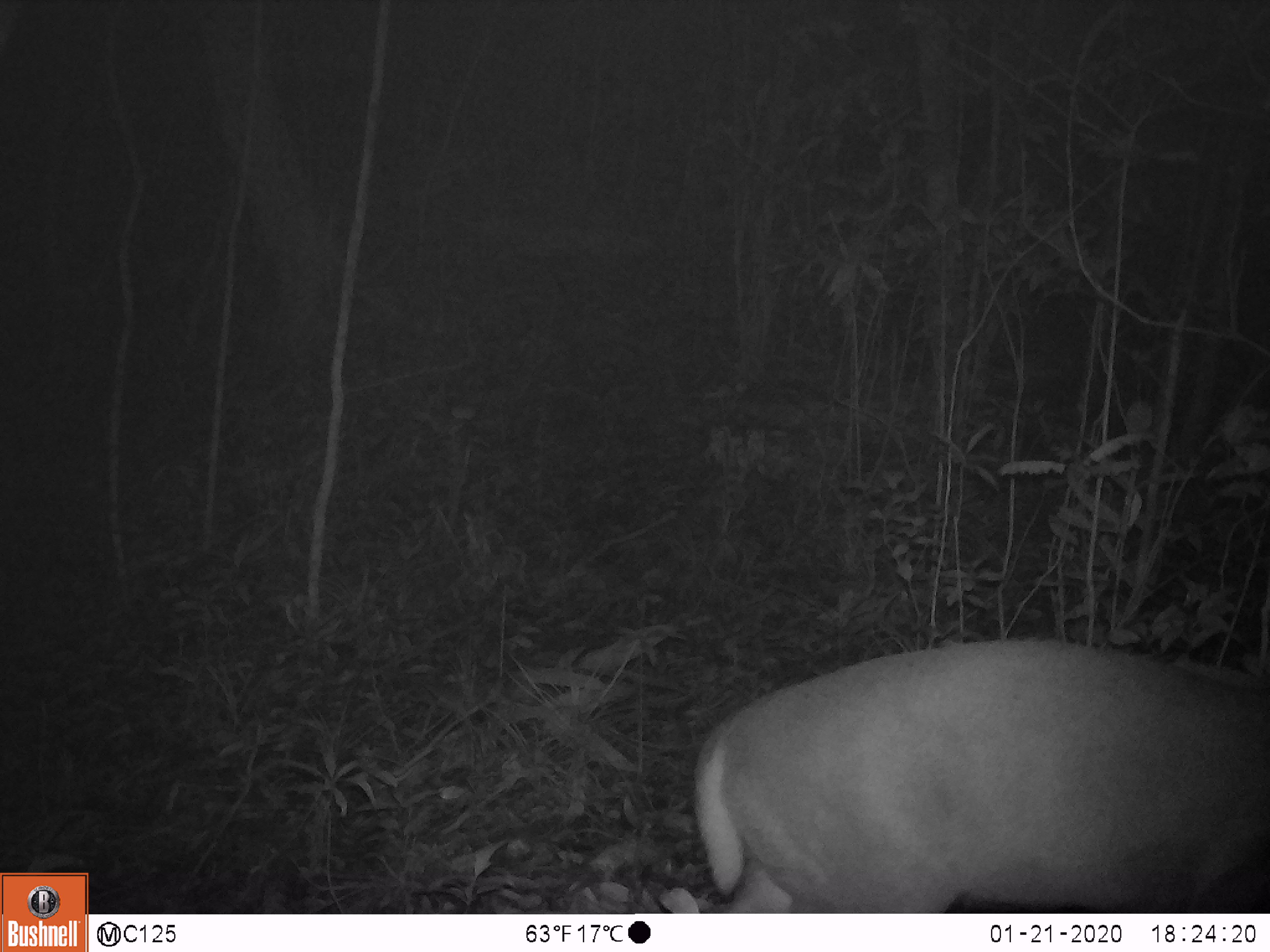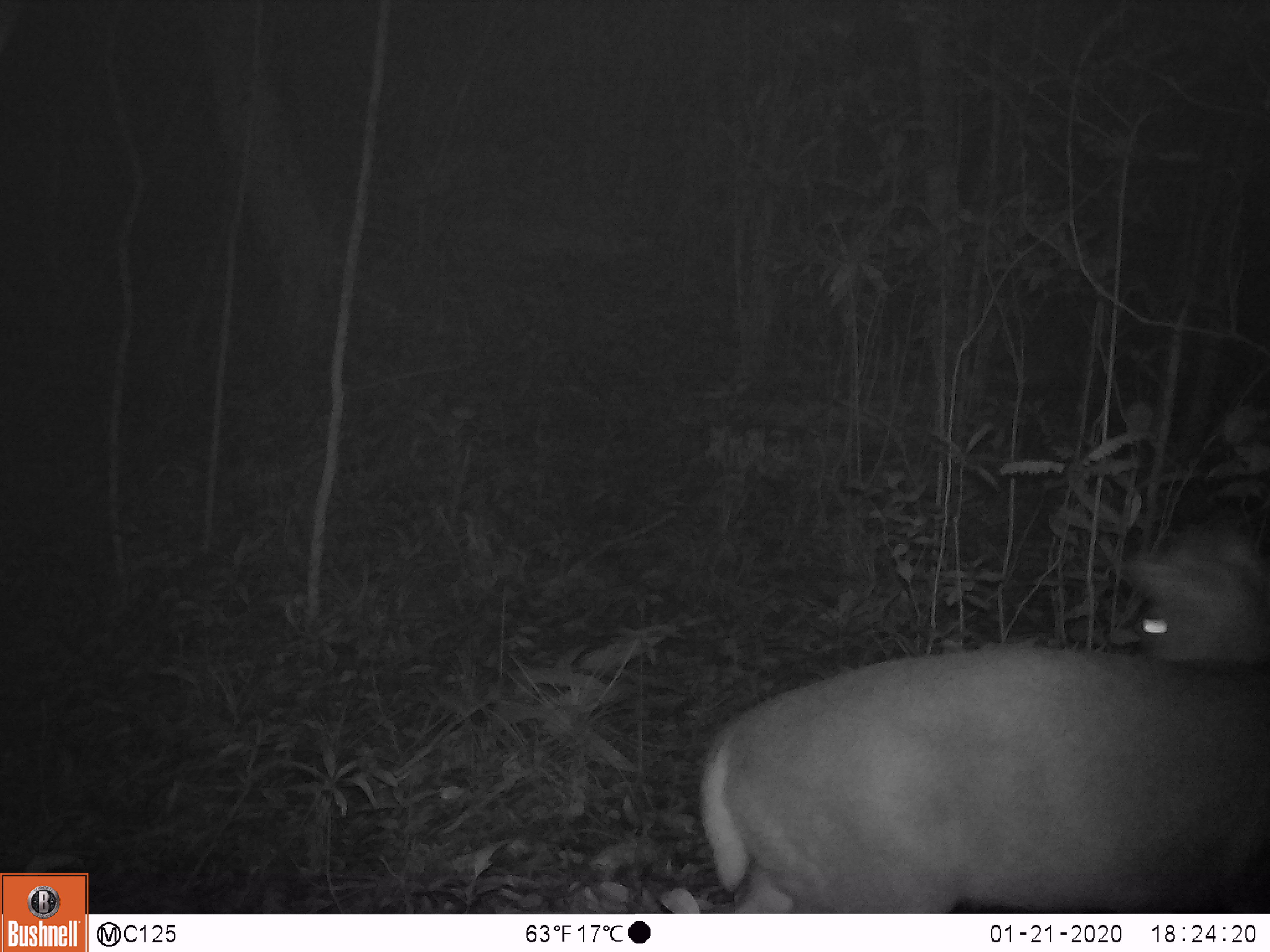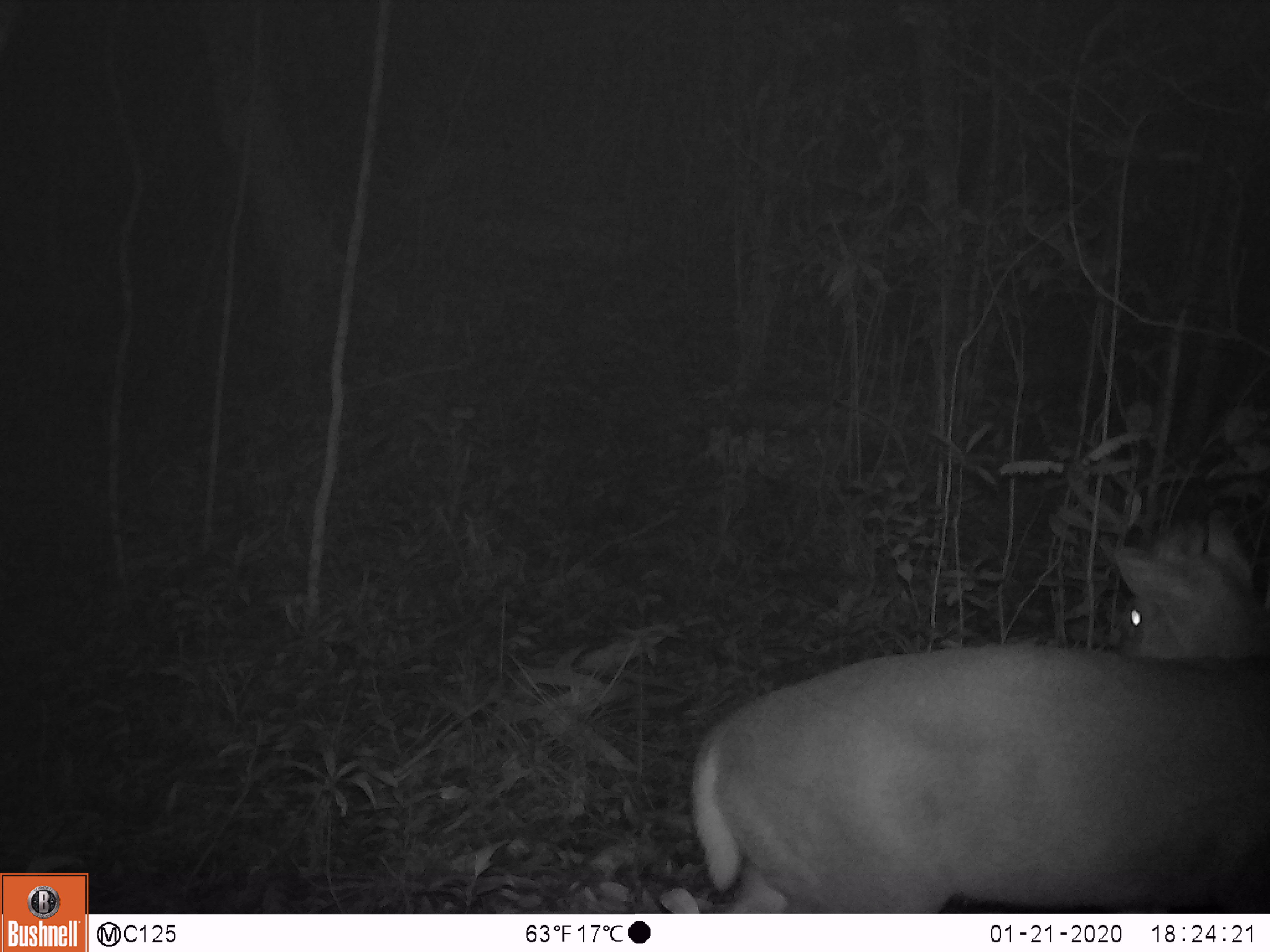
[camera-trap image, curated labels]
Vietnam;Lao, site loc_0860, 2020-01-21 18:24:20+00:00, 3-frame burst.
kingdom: Animalia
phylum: Chordata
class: Mammalia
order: Artiodactyla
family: Cervidae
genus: Muntiacus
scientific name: Muntiacus rooseveltorum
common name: roosevelt's muntjac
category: roosevelts muntjac group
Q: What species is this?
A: Roosevelts muntjac group (roosevelt's muntjac) (Muntiacus rooseveltorum).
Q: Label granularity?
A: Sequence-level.